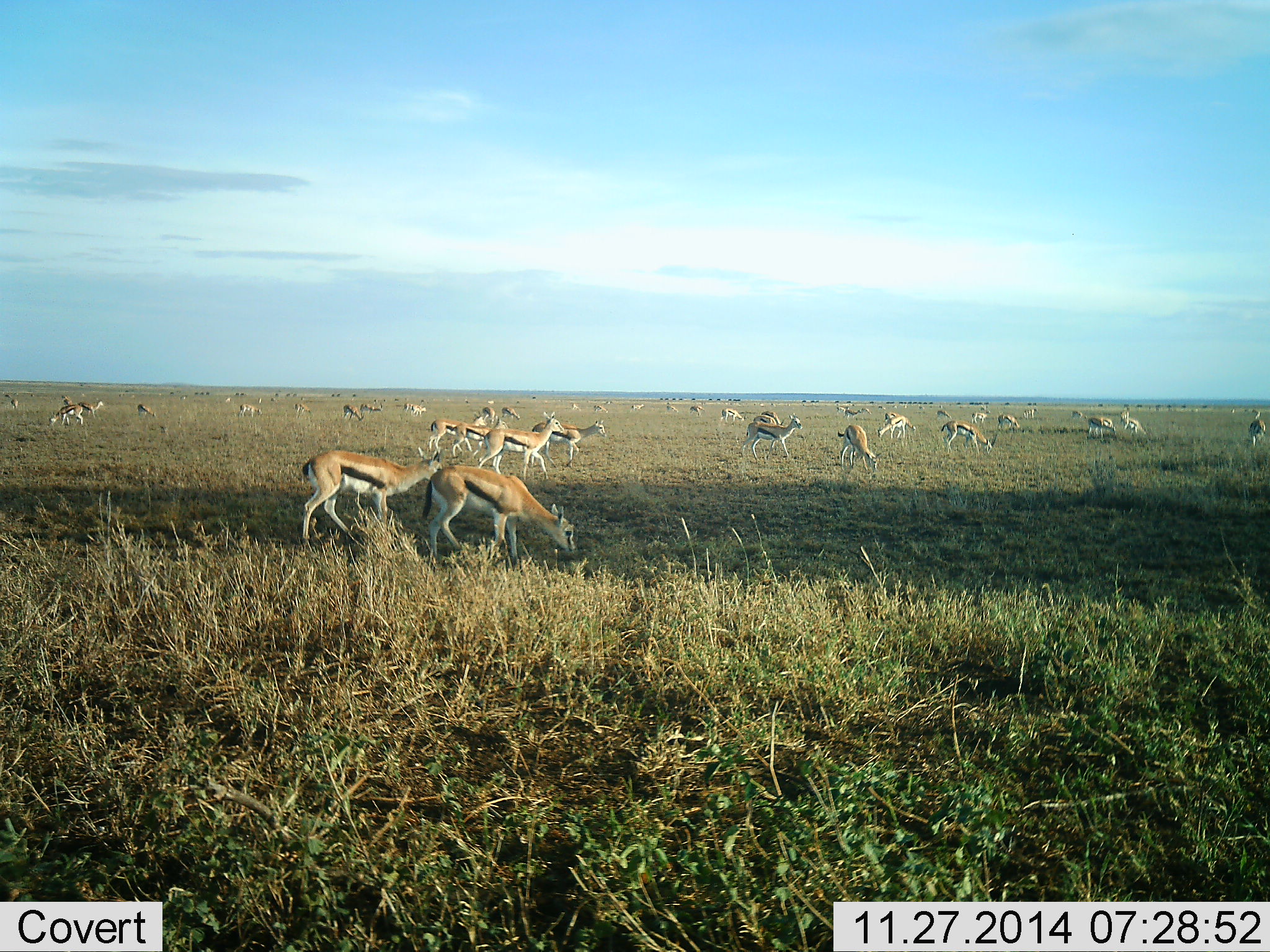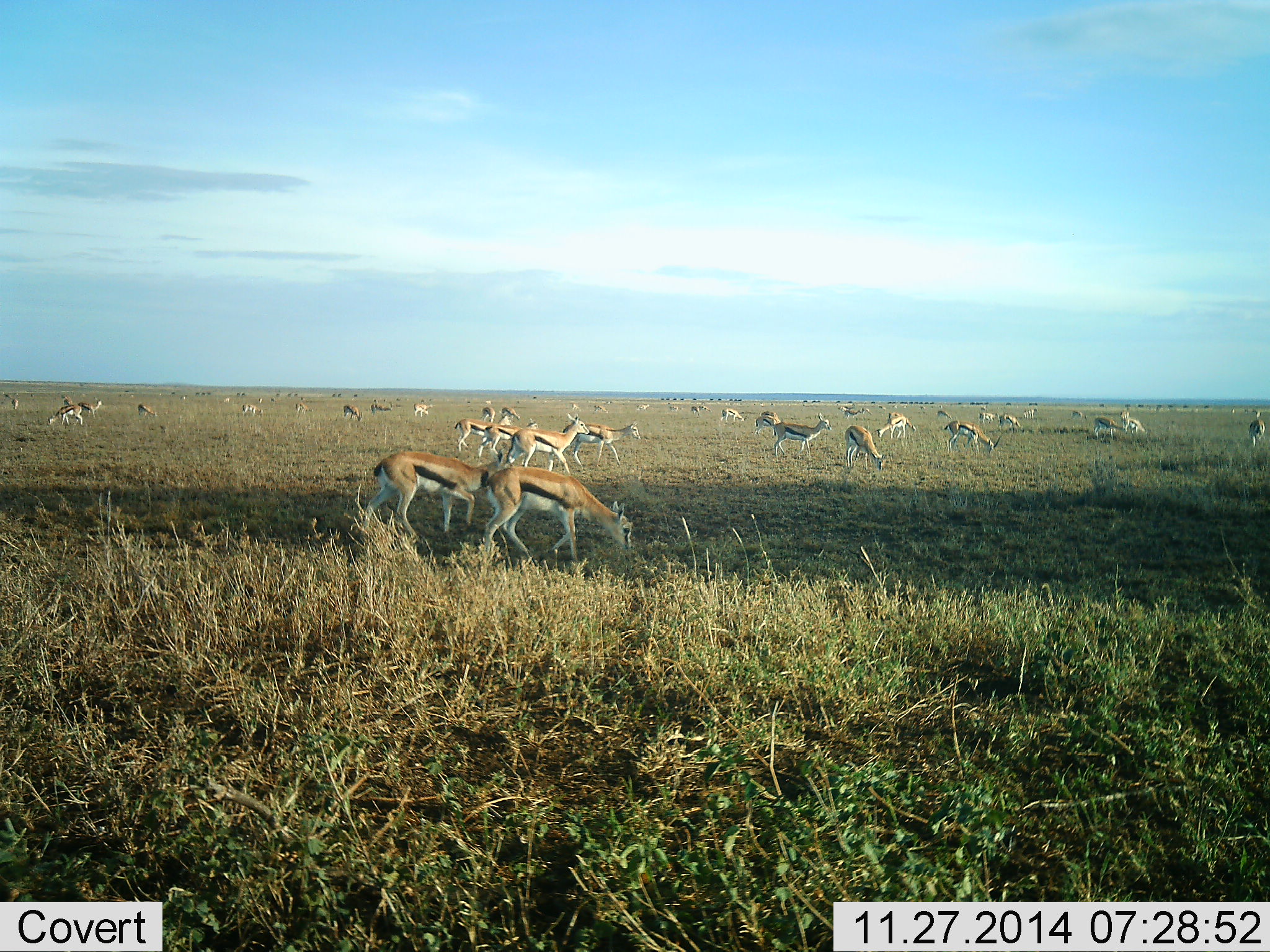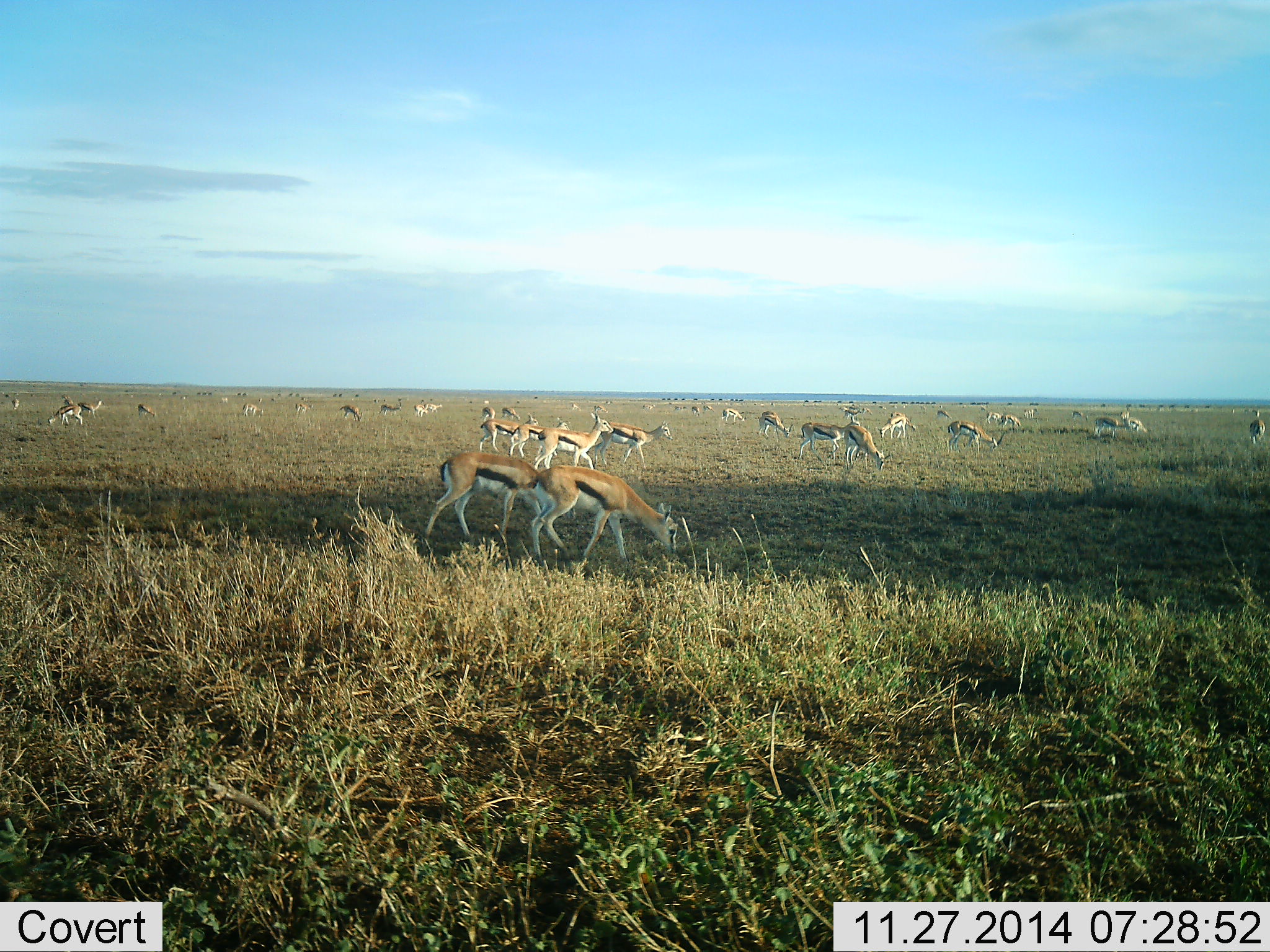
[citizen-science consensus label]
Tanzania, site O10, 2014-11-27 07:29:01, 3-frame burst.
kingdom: Animalia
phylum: Chordata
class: Mammalia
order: Artiodactyla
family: Bovidae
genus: Eudorcas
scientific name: Eudorcas thomsonii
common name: thomson's gazelle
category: gazellethomsons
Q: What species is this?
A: Gazellethomsons (thomson's gazelle) (Eudorcas thomsonii).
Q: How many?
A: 11-50.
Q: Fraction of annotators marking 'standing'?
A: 70%.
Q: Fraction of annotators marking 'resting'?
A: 10%.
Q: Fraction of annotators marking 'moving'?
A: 80%.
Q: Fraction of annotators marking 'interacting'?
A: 10%.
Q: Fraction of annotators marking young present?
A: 10%.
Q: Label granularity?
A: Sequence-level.